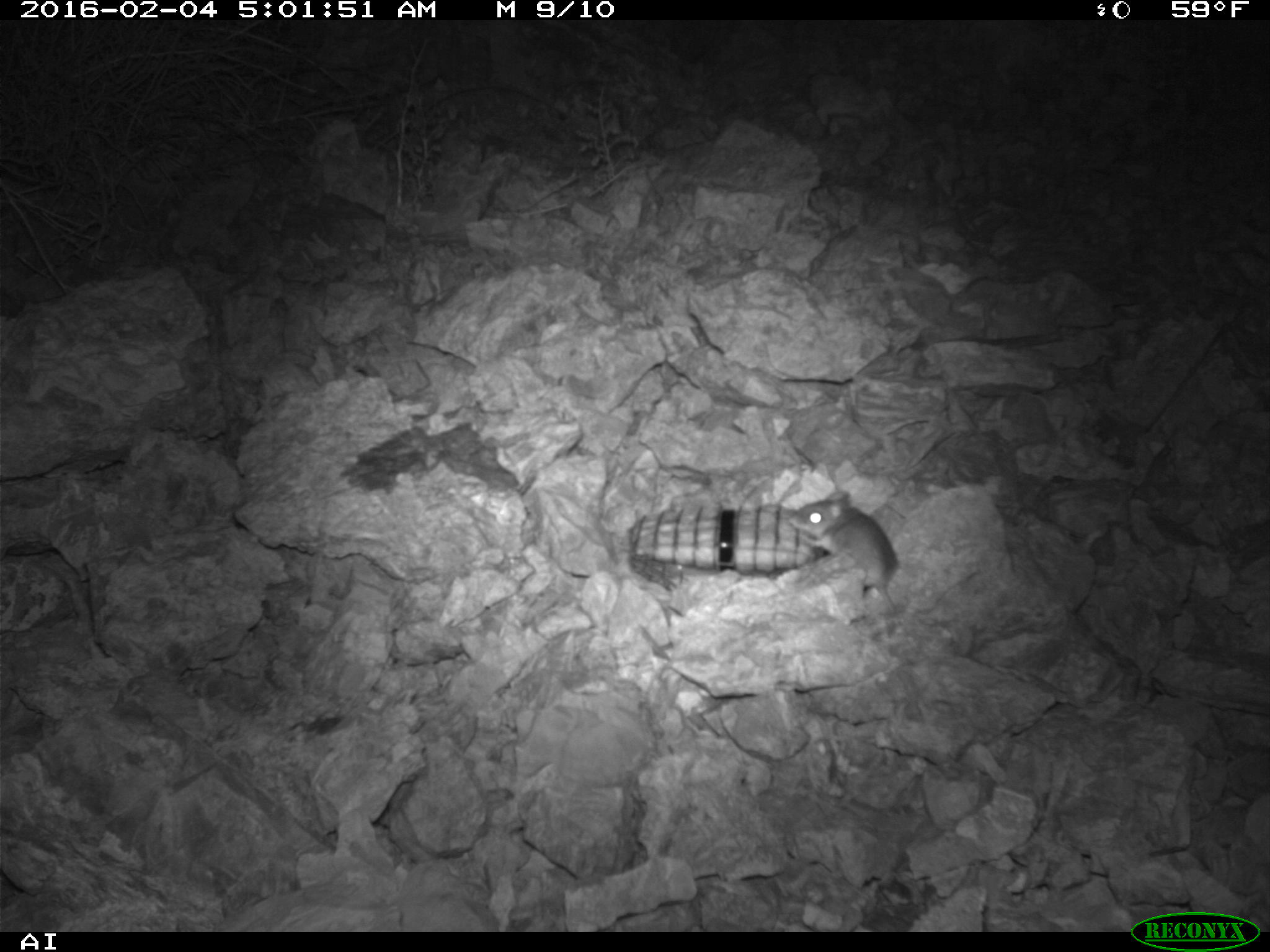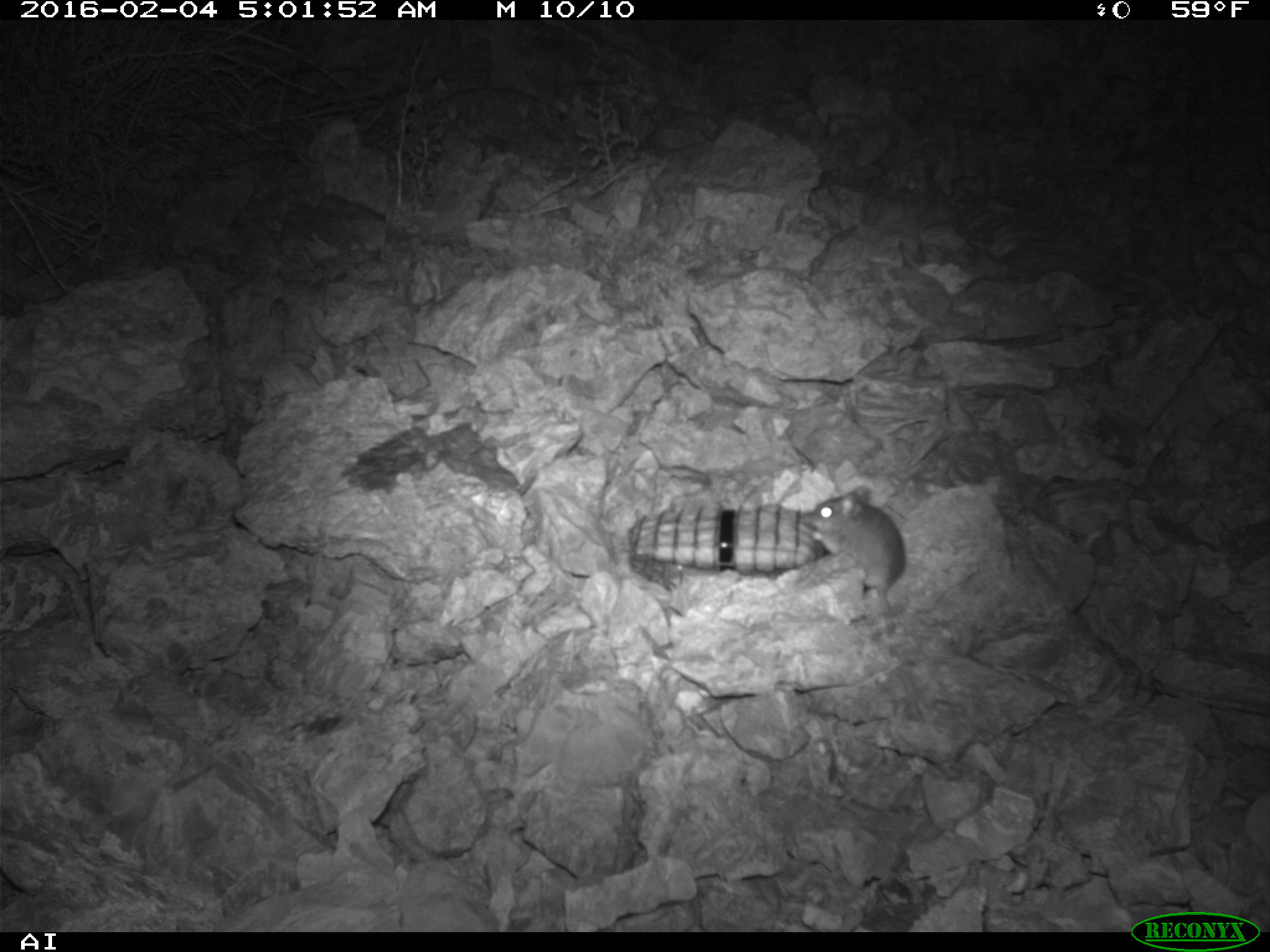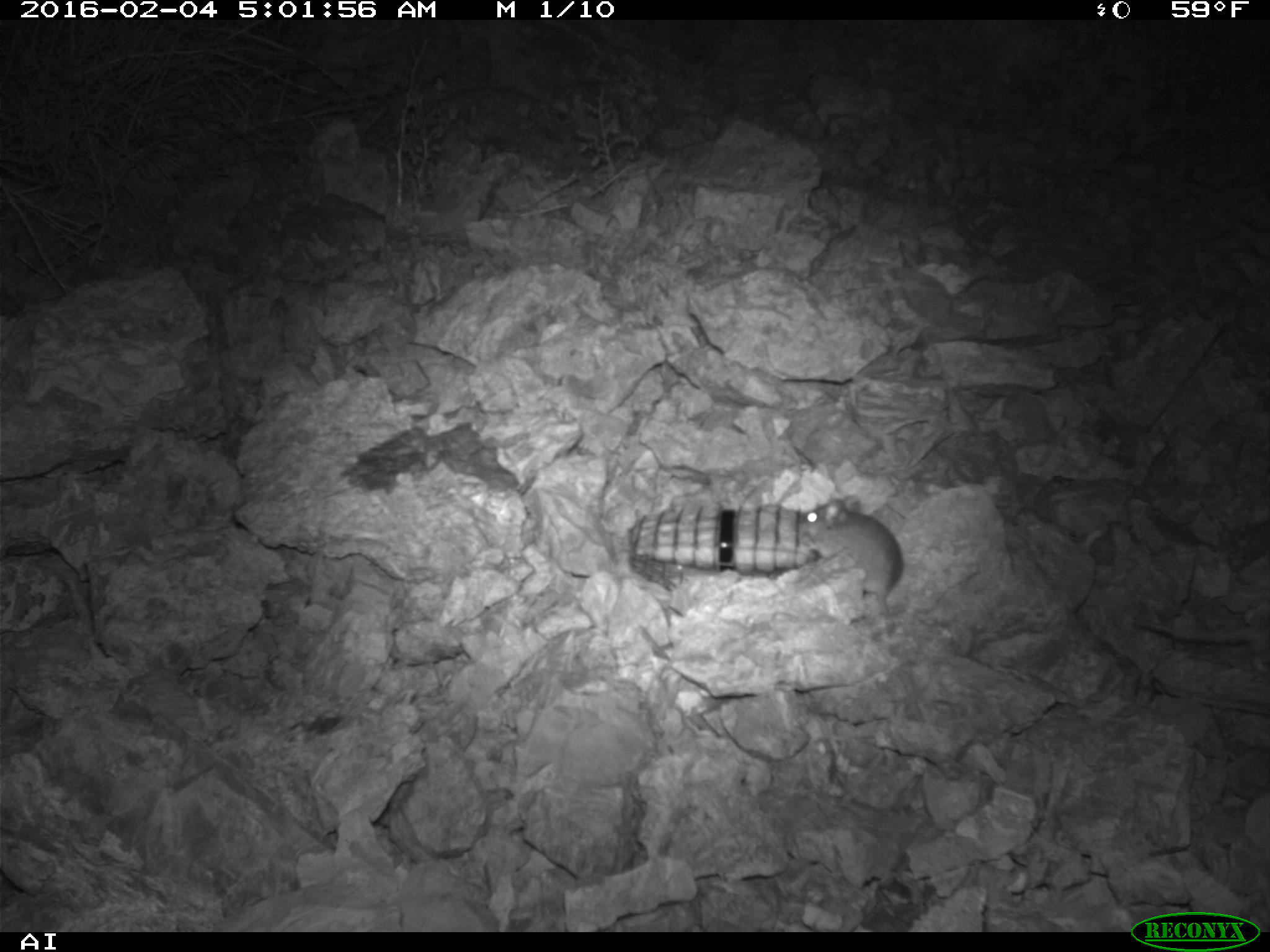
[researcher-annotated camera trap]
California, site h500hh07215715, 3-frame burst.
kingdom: Animalia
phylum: Chordata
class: Mammalia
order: Rodentia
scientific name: Rodentia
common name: rodent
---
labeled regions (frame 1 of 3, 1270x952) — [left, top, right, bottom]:
rodent: [786, 489, 979, 614]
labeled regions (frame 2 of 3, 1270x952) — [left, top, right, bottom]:
rodent: [806, 486, 905, 613]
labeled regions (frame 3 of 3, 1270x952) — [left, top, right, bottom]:
rodent: [800, 495, 903, 619]